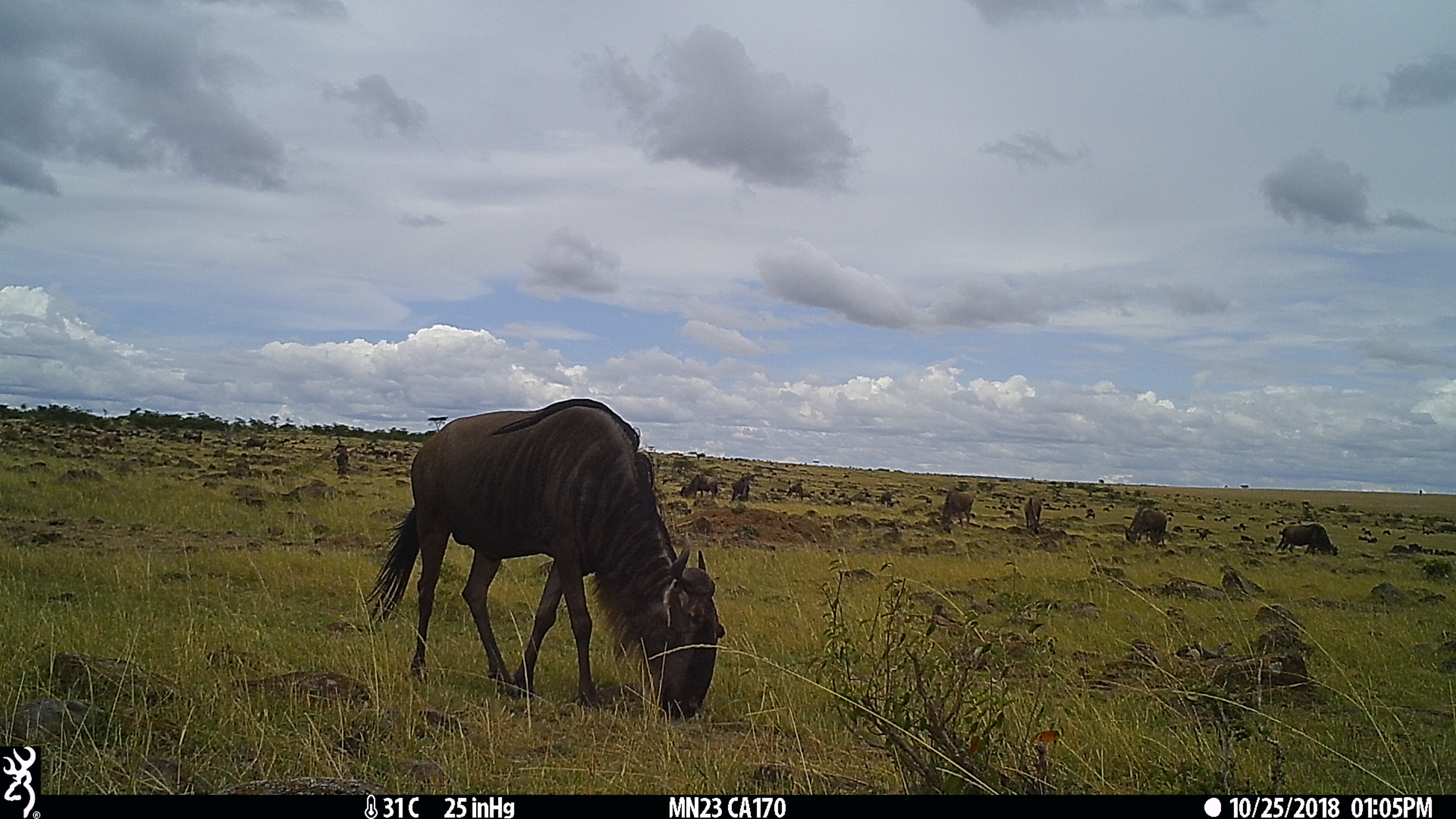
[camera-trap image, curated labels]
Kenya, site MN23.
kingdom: Animalia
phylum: Chordata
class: Mammalia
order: Artiodactyla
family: Bovidae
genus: Connochaetes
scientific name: Connochaetes taurinus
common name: blue wildebeest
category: wildebeest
Wildebeest (blue wildebeest) (Connochaetes taurinus).